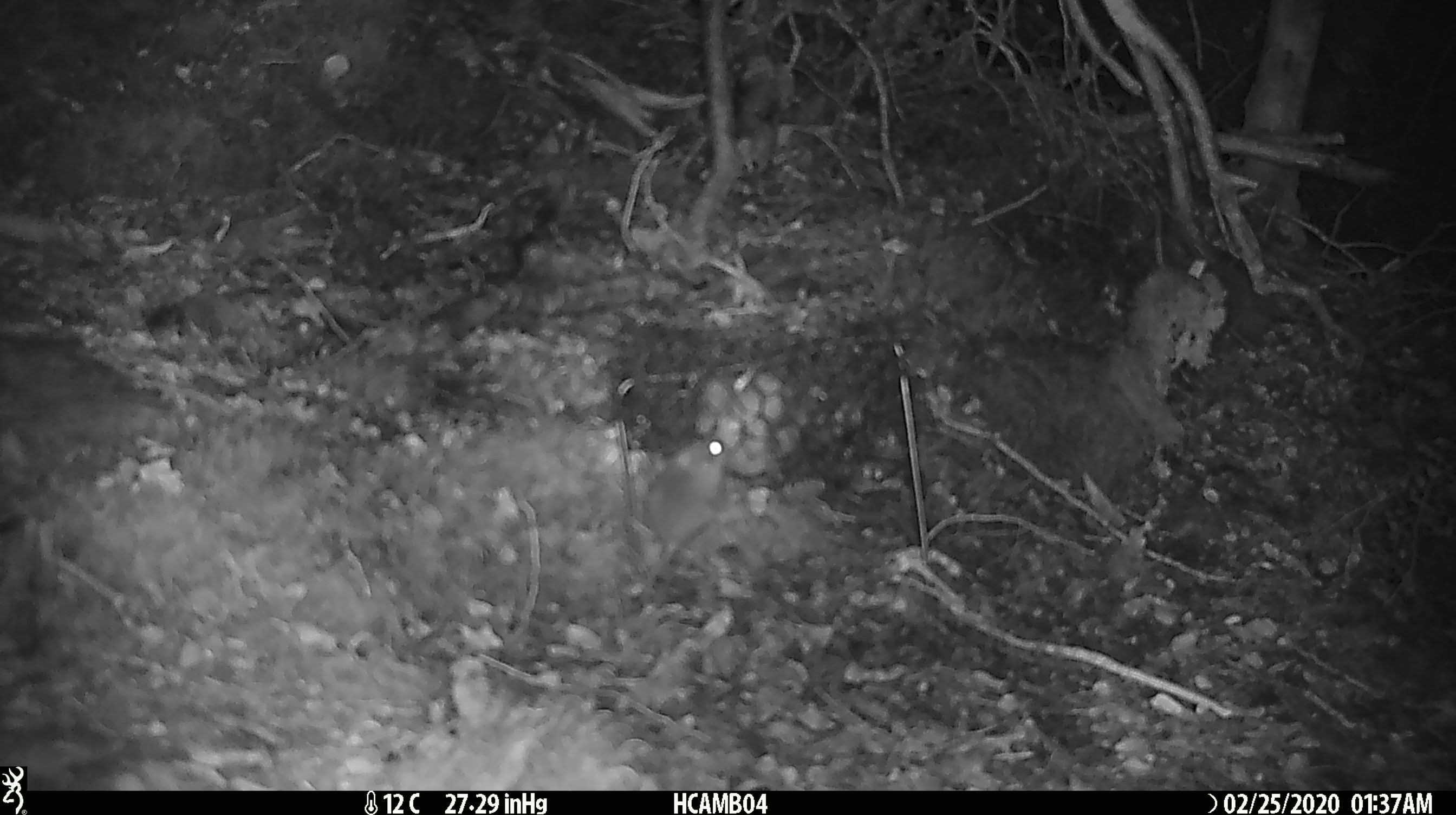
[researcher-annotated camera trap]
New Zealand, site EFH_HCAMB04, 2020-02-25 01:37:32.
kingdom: Animalia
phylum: Chordata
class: Mammalia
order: Rodentia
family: Muridae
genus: Mus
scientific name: Mus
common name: mouse